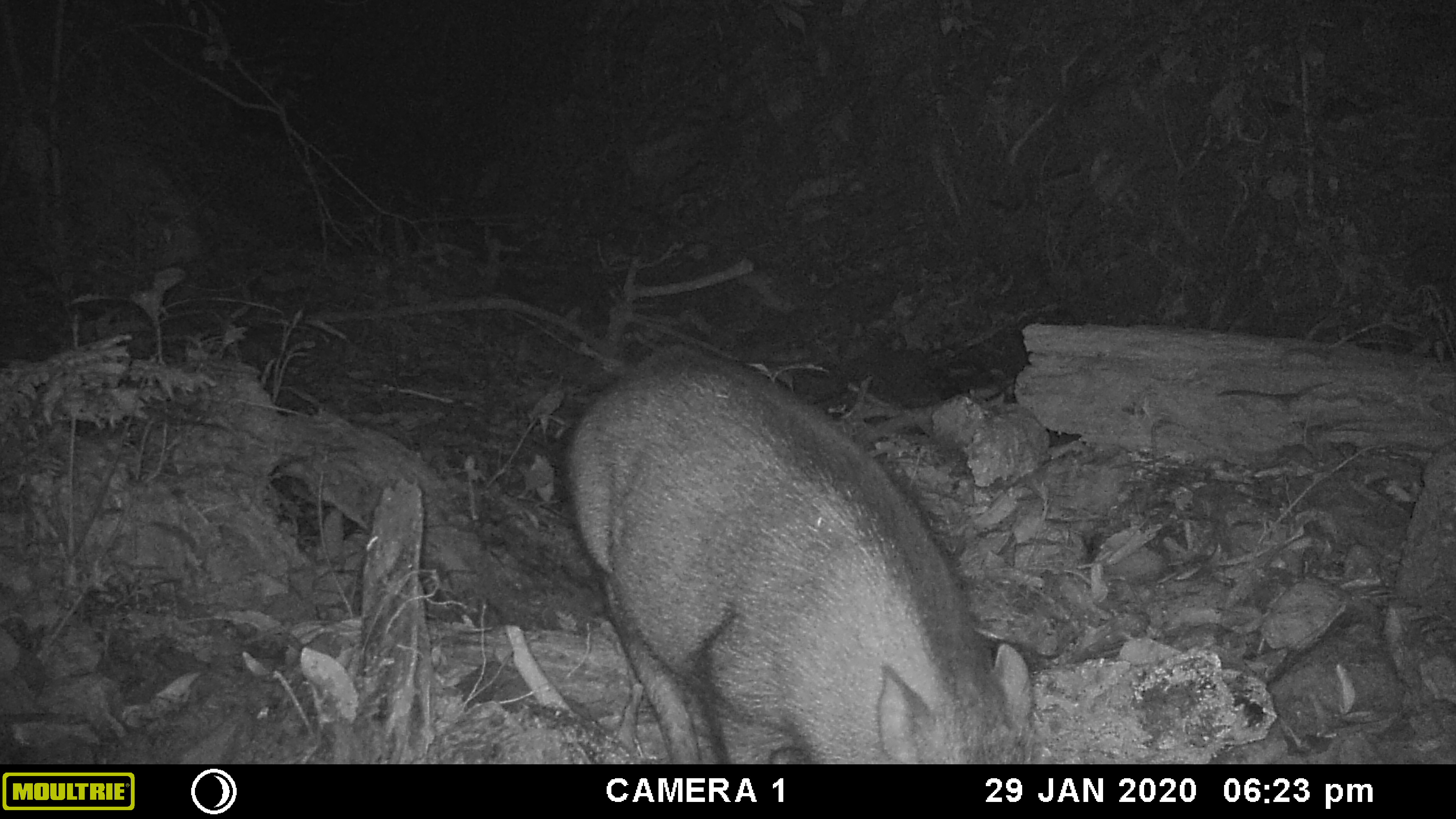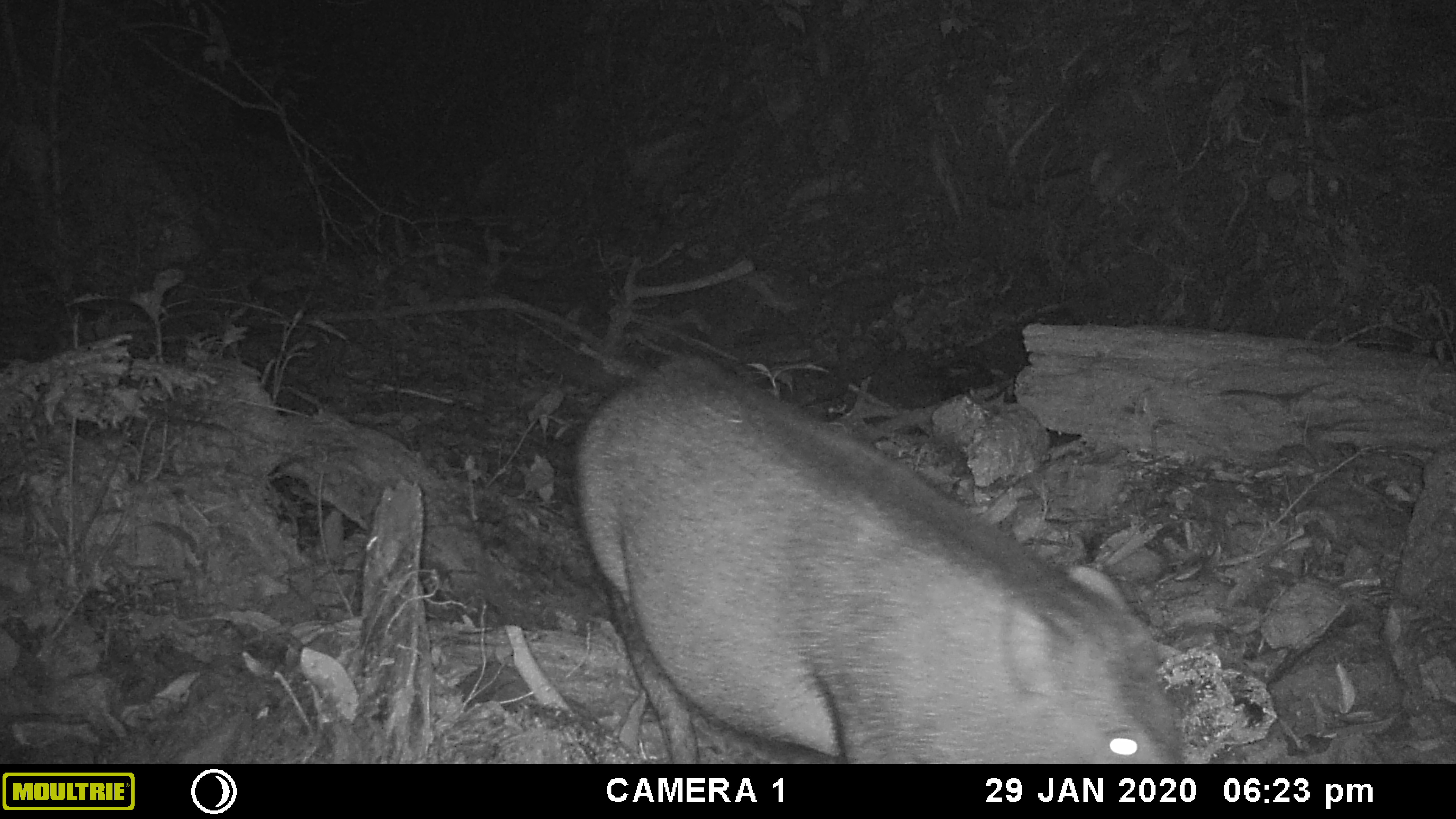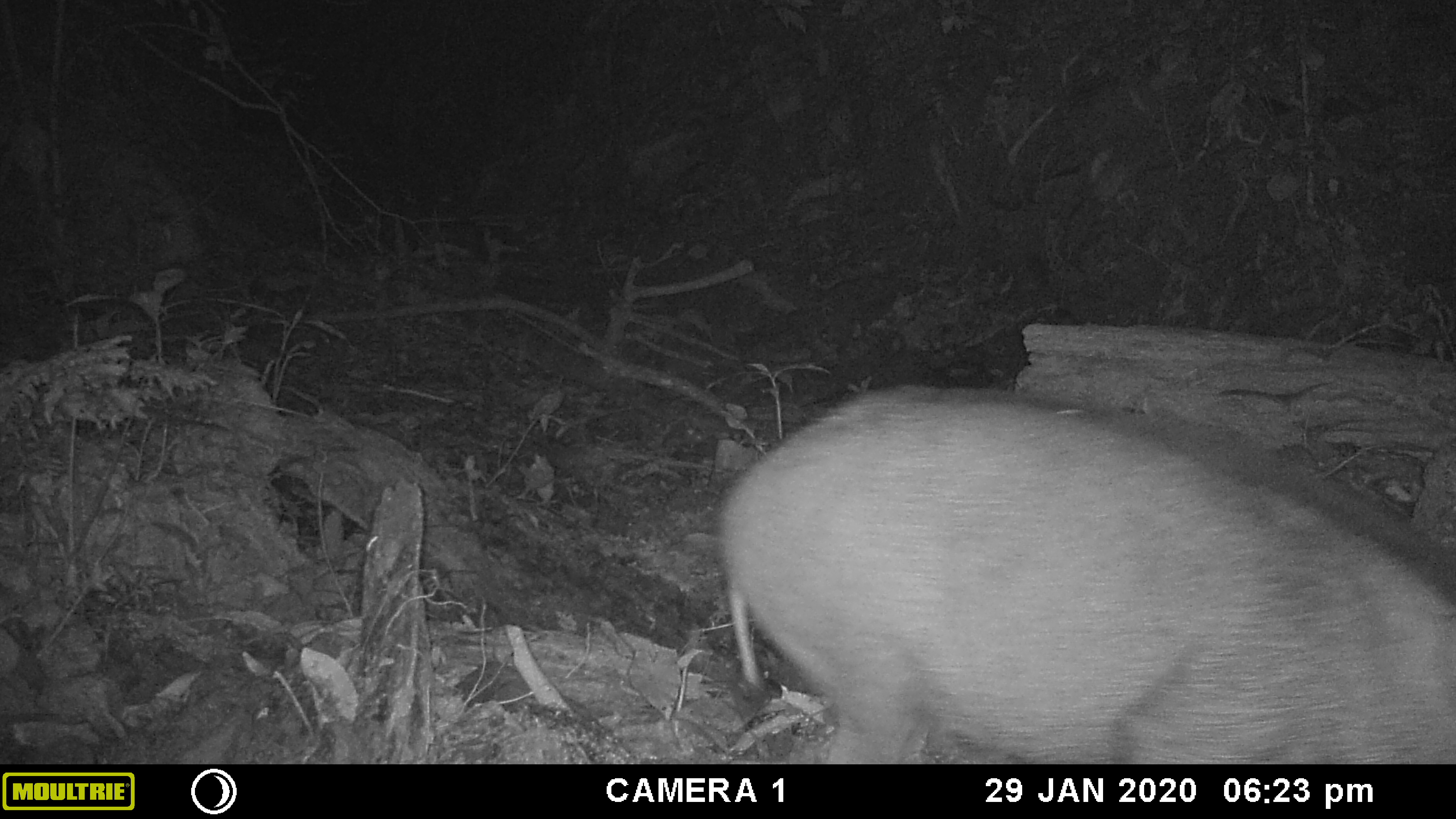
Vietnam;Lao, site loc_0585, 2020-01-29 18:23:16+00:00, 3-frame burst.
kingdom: Animalia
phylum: Chordata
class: Mammalia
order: Artiodactyla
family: Suidae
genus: Sus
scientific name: Sus scrofa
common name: eurasian wild pig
Eurasian wild pig (Sus scrofa). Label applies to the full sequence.